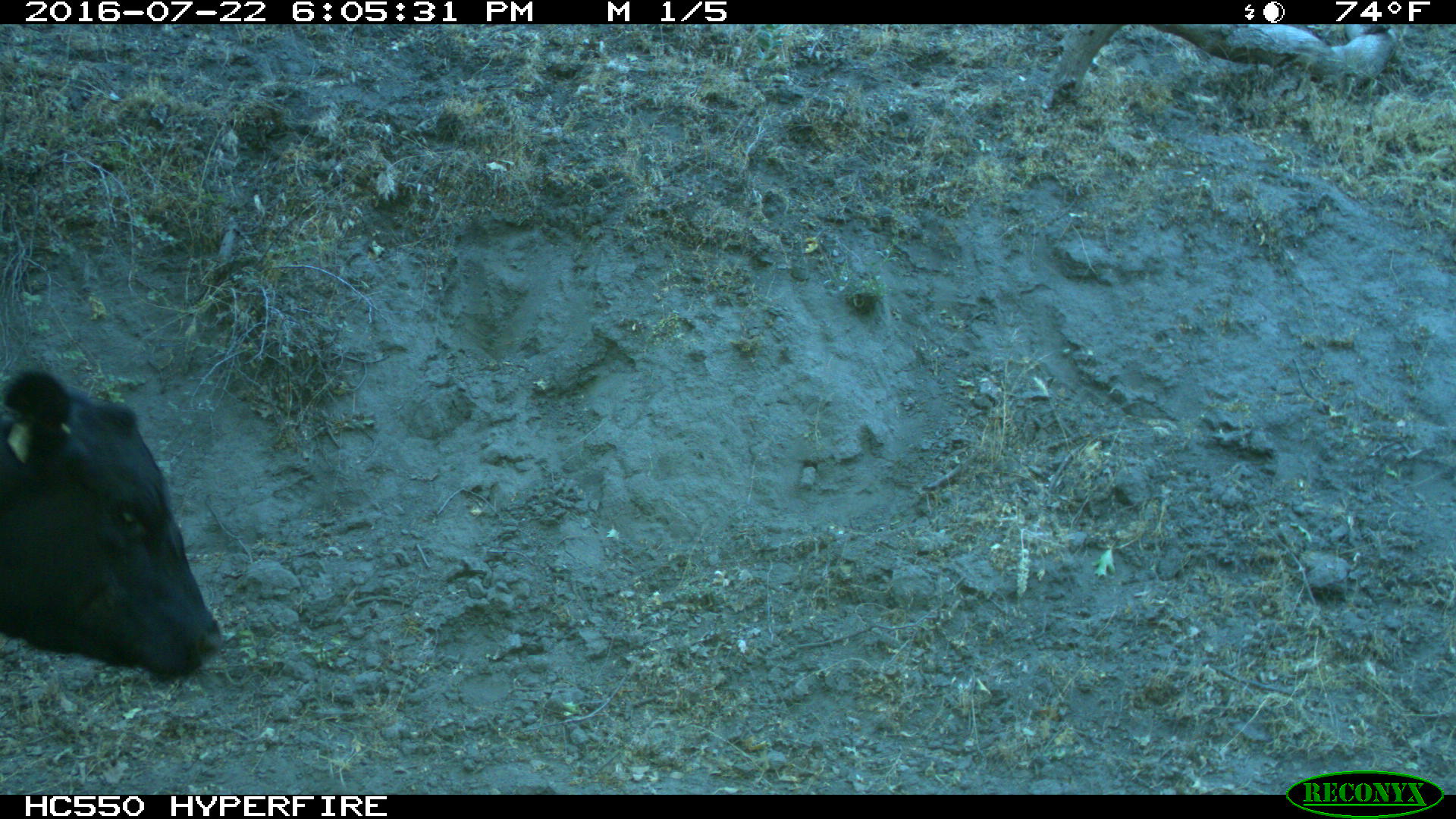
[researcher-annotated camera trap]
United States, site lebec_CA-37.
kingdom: Animalia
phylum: Chordata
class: Mammalia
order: Artiodactyla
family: Bovidae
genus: Bos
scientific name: Bos taurus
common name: domestic cow